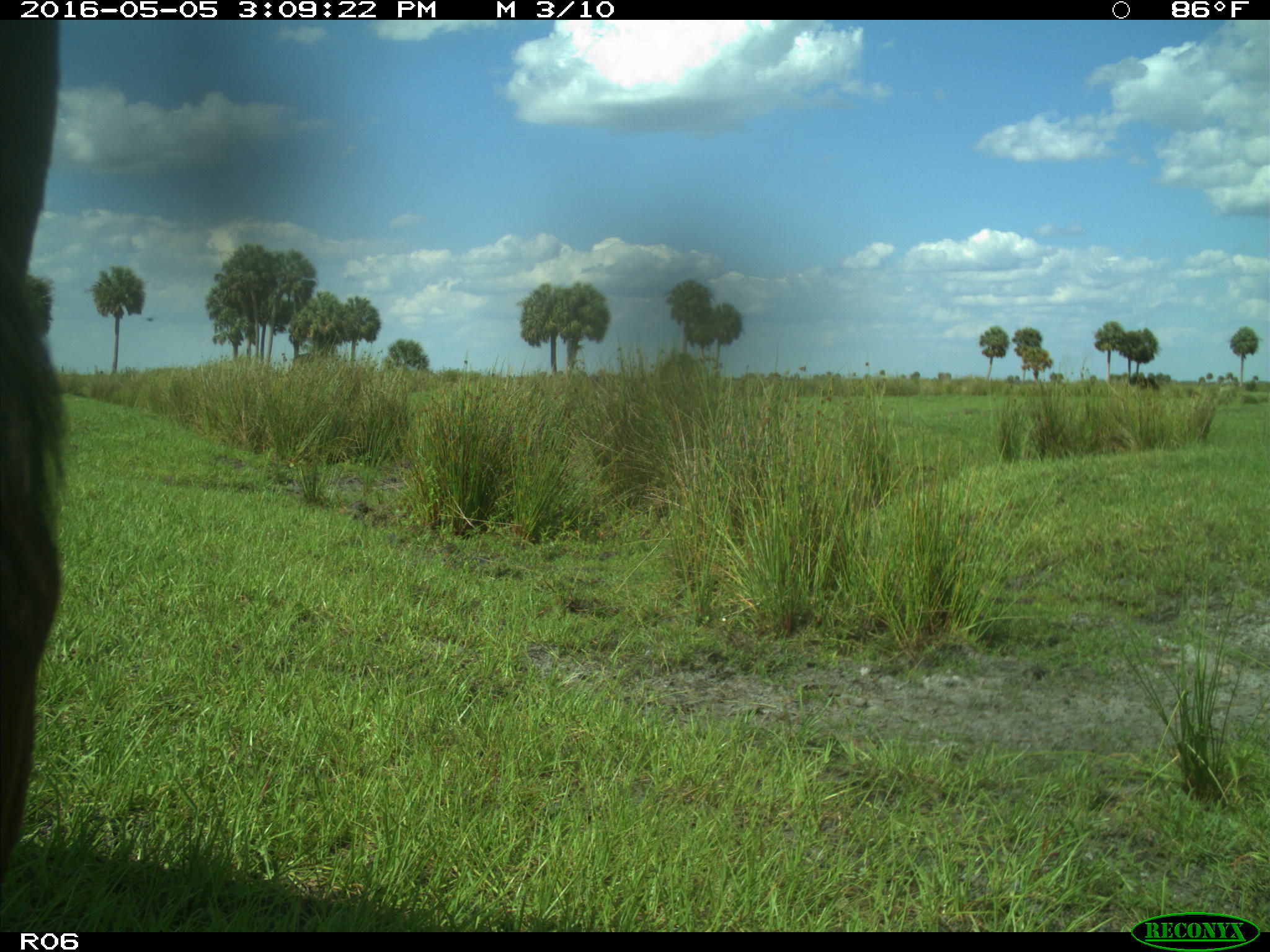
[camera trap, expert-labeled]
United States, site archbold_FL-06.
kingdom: Animalia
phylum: Chordata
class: Mammalia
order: Artiodactyla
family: Bovidae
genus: Bos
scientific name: Bos taurus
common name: domestic cow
Bos taurus (domestic cow).